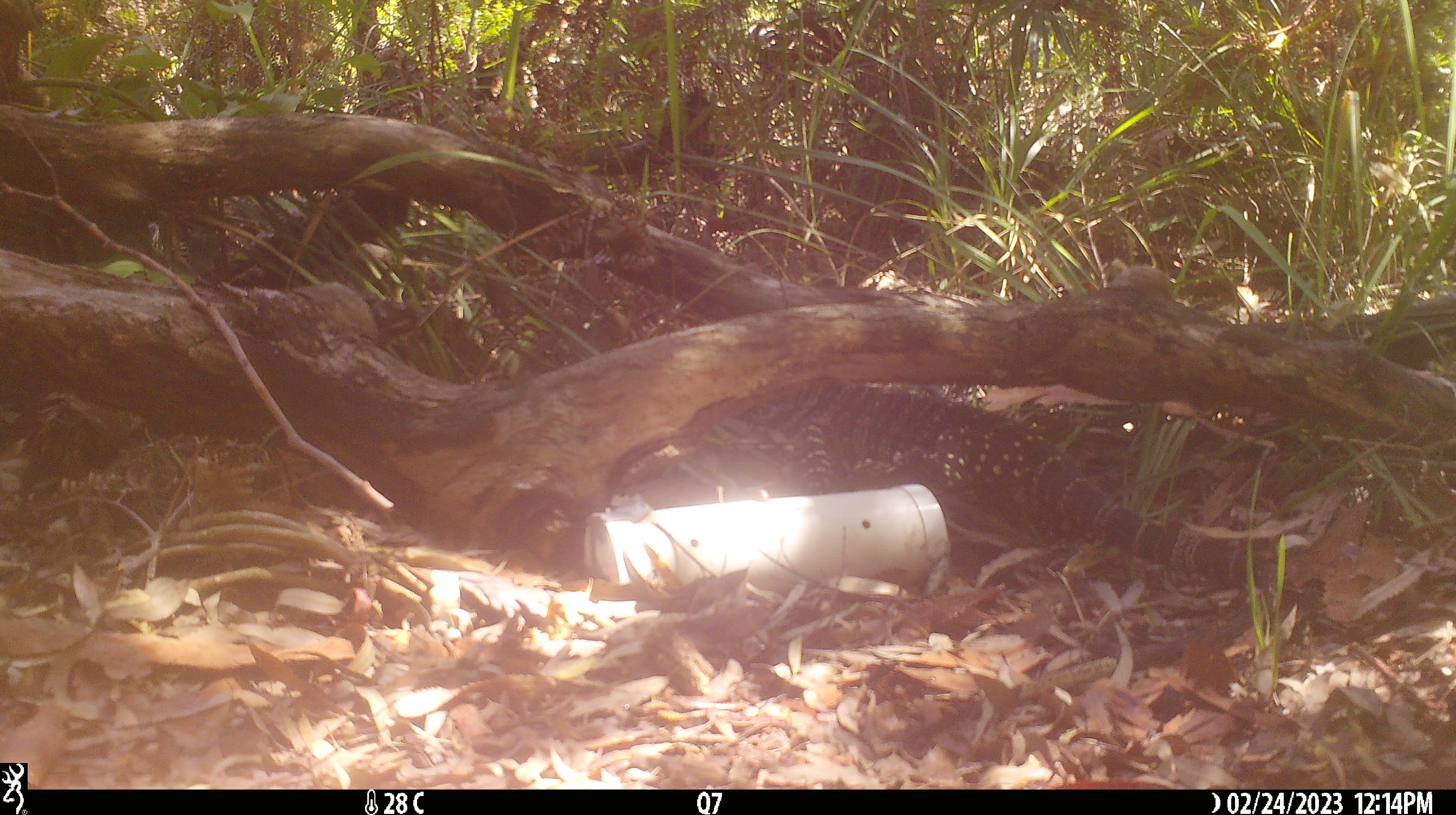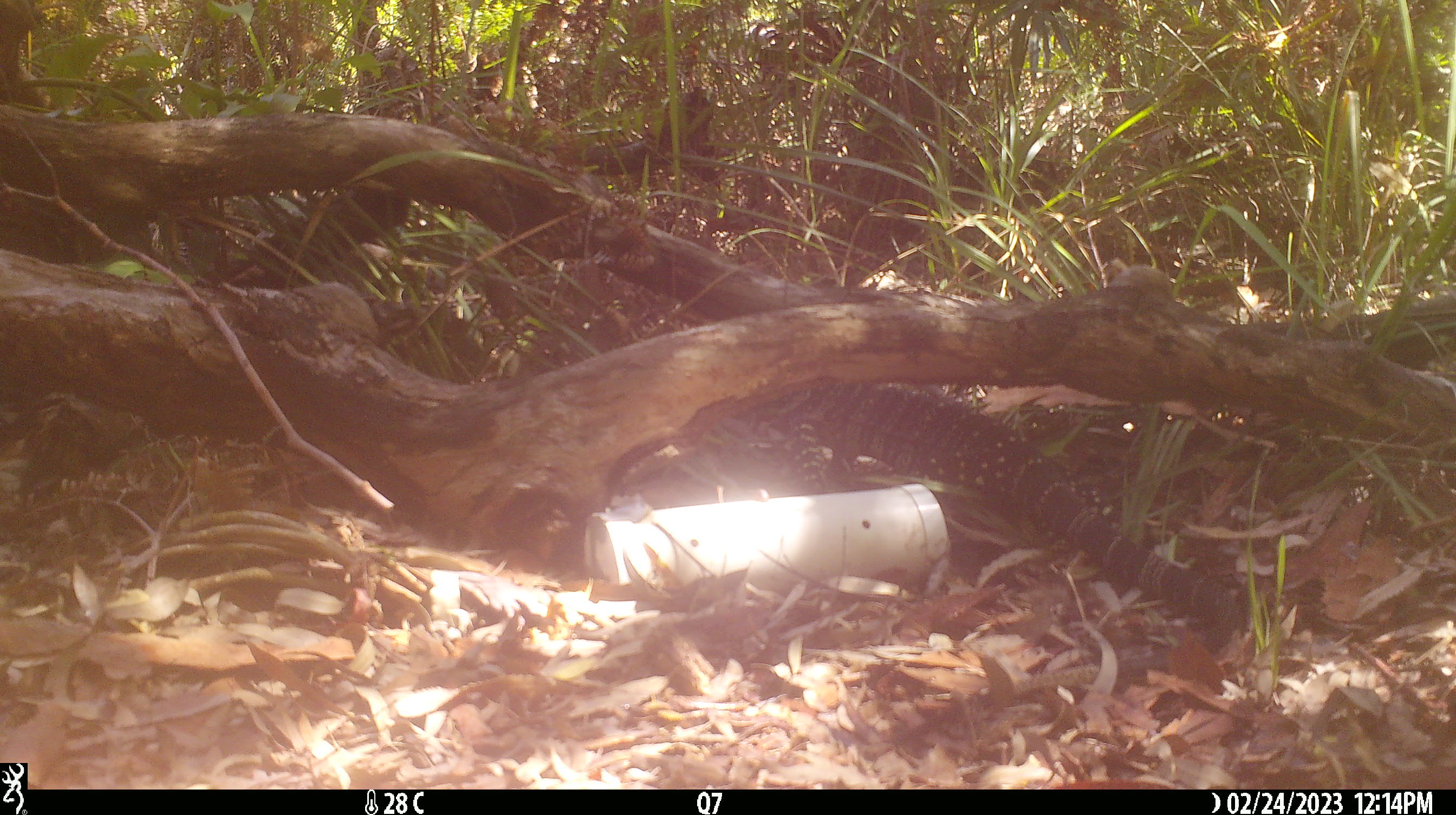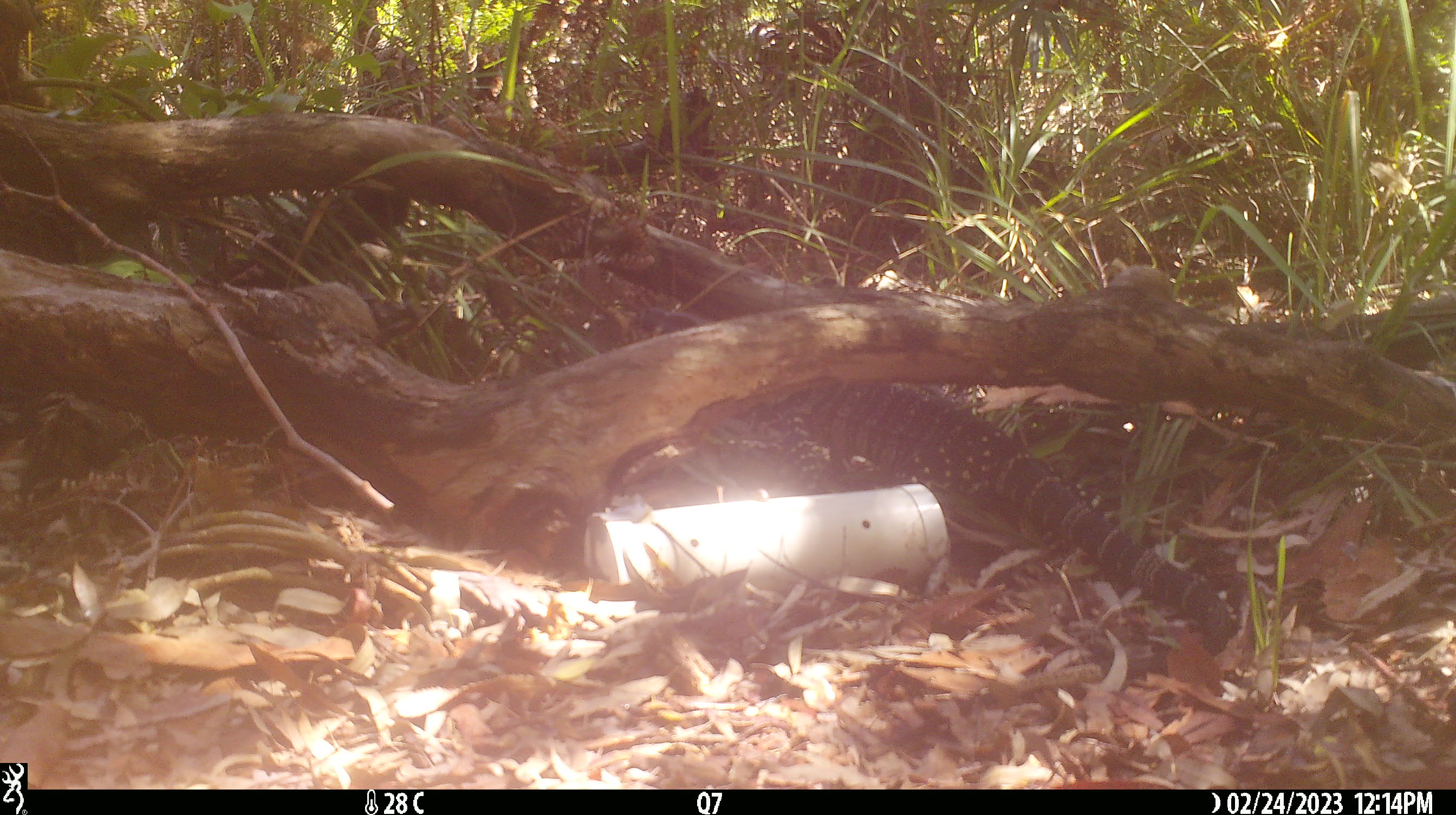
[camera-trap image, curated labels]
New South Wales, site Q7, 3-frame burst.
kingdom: Animalia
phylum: Chordata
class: Reptilia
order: Squamata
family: Varanidae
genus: Varanus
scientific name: Varanus varius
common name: lace monitor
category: goanna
Goanna (lace monitor) (Varanus varius).